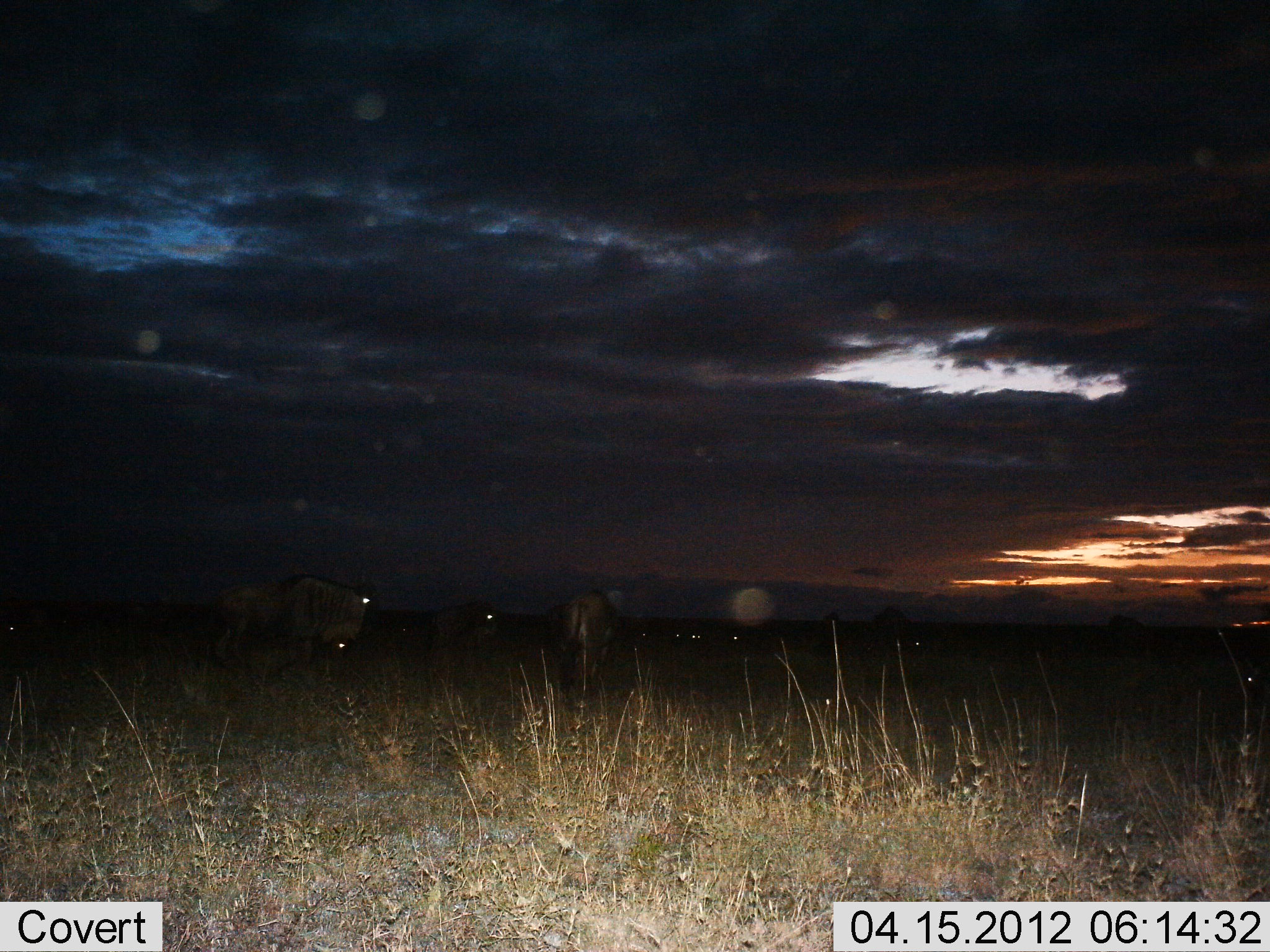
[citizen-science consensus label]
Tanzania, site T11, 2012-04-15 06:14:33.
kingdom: Animalia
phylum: Chordata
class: Mammalia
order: Artiodactyla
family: Bovidae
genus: Connochaetes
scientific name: Connochaetes taurinus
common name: blue wildebeest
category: wildebeest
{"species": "wildebeest (blue wildebeest) (Connochaetes taurinus)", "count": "5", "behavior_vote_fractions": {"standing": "85%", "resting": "12%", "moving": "15%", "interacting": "0%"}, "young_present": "0%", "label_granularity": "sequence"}